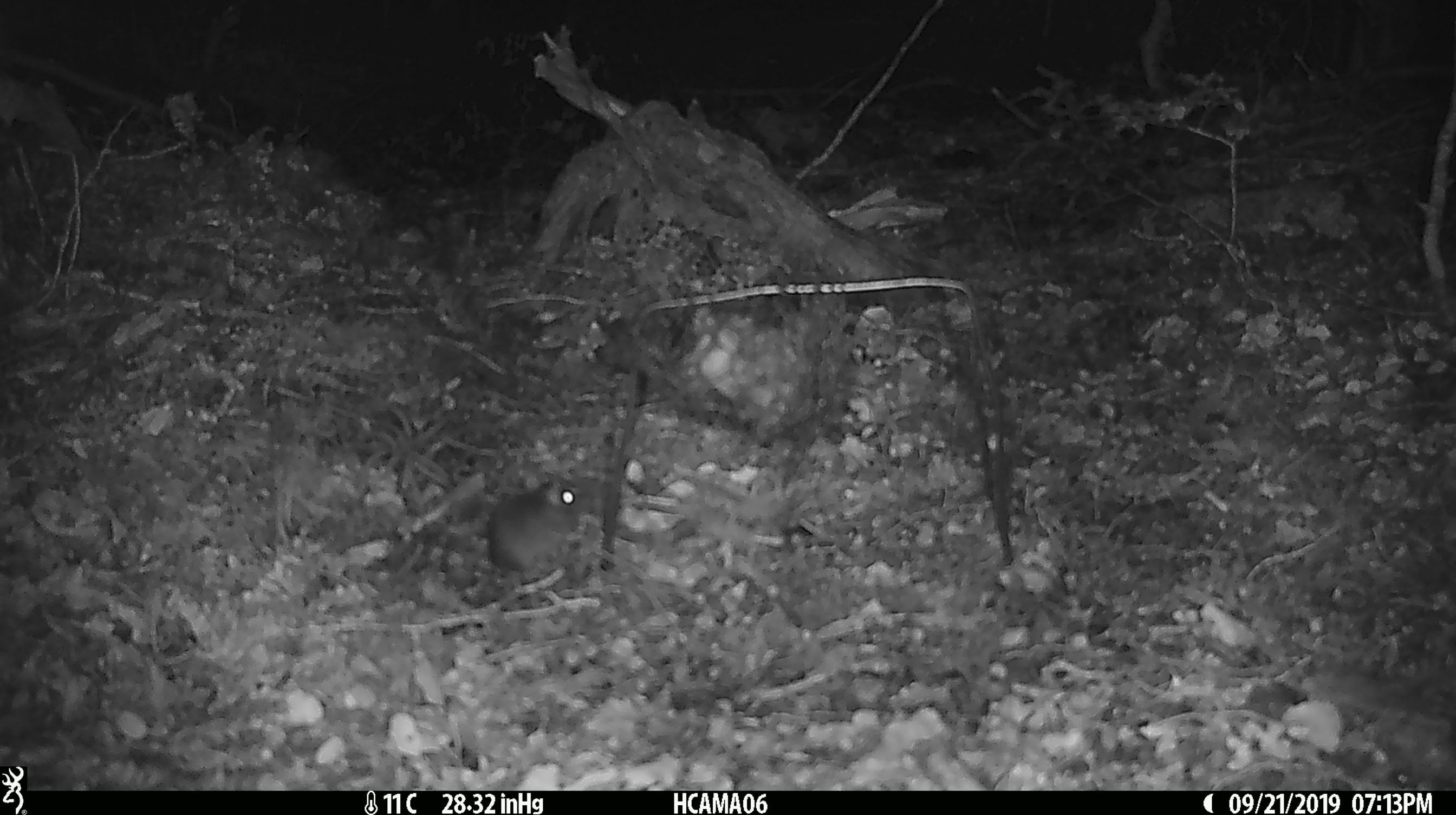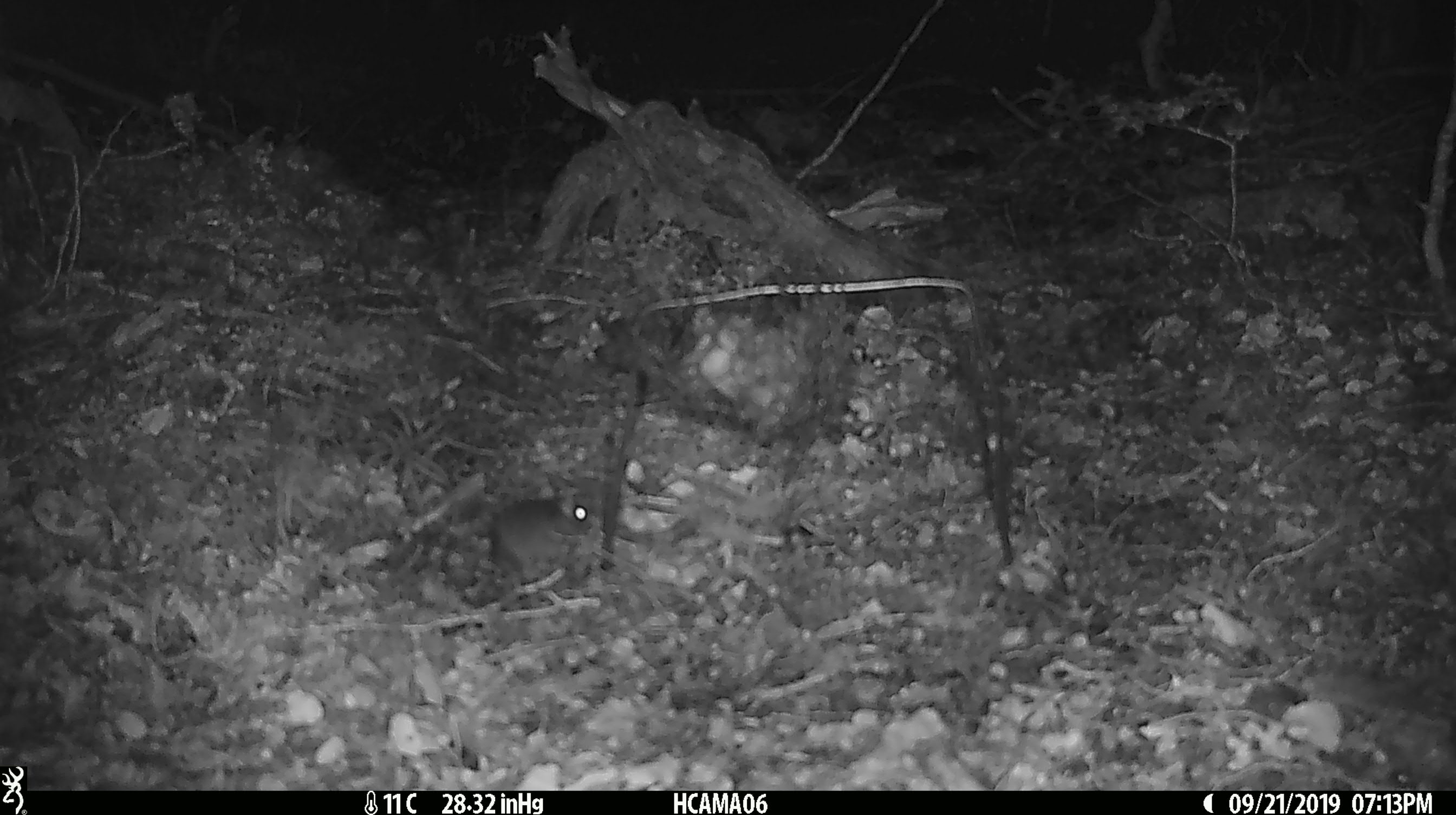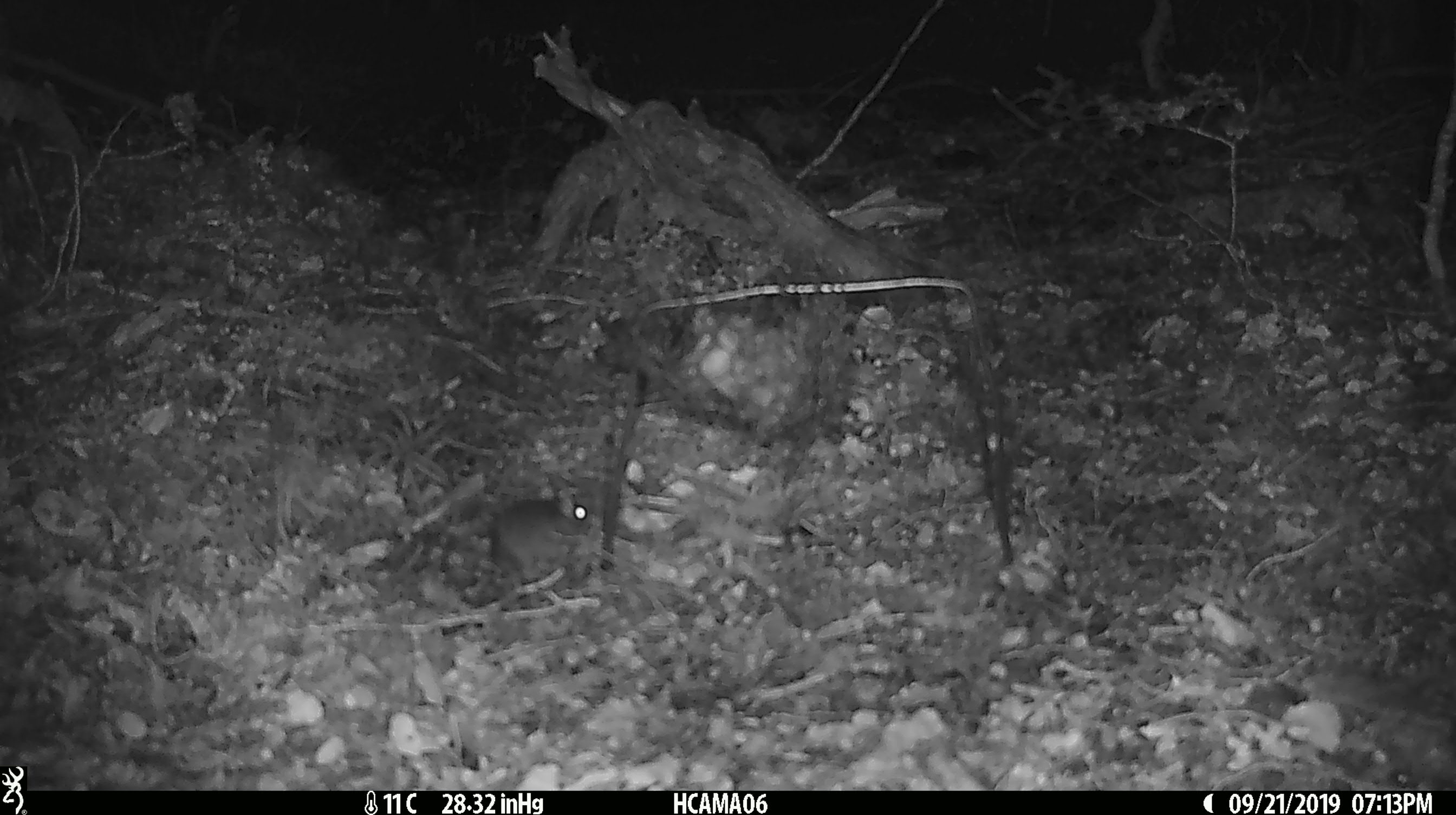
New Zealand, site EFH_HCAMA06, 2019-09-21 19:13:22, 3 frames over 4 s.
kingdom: Animalia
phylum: Chordata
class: Mammalia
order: Rodentia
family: Muridae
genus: Mus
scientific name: Mus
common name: mouse